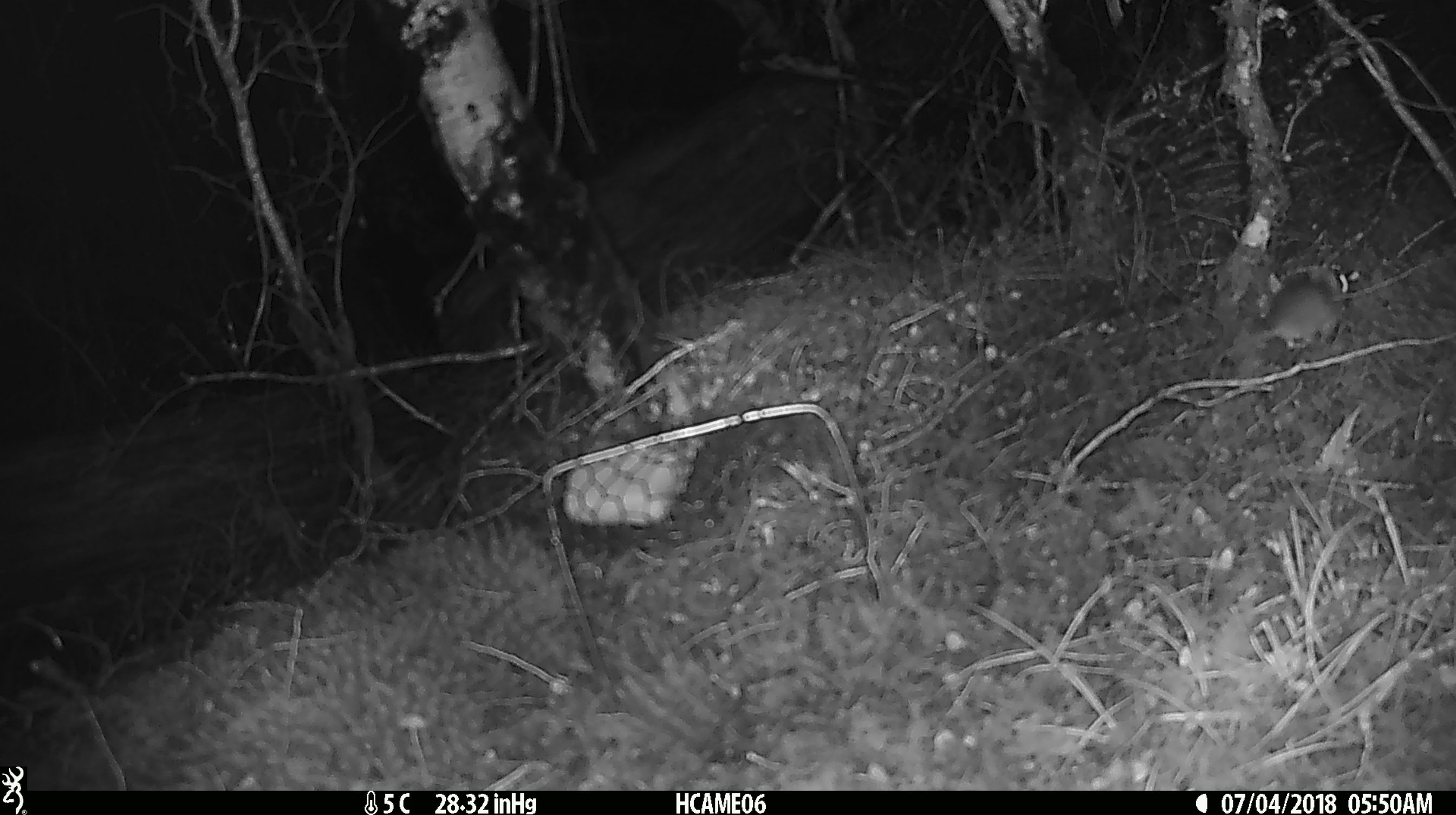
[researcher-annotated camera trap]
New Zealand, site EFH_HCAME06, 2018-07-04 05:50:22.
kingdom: Animalia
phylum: Chordata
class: Mammalia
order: Rodentia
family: Muridae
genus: Mus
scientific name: Mus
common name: mouse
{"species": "mouse (Mus)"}